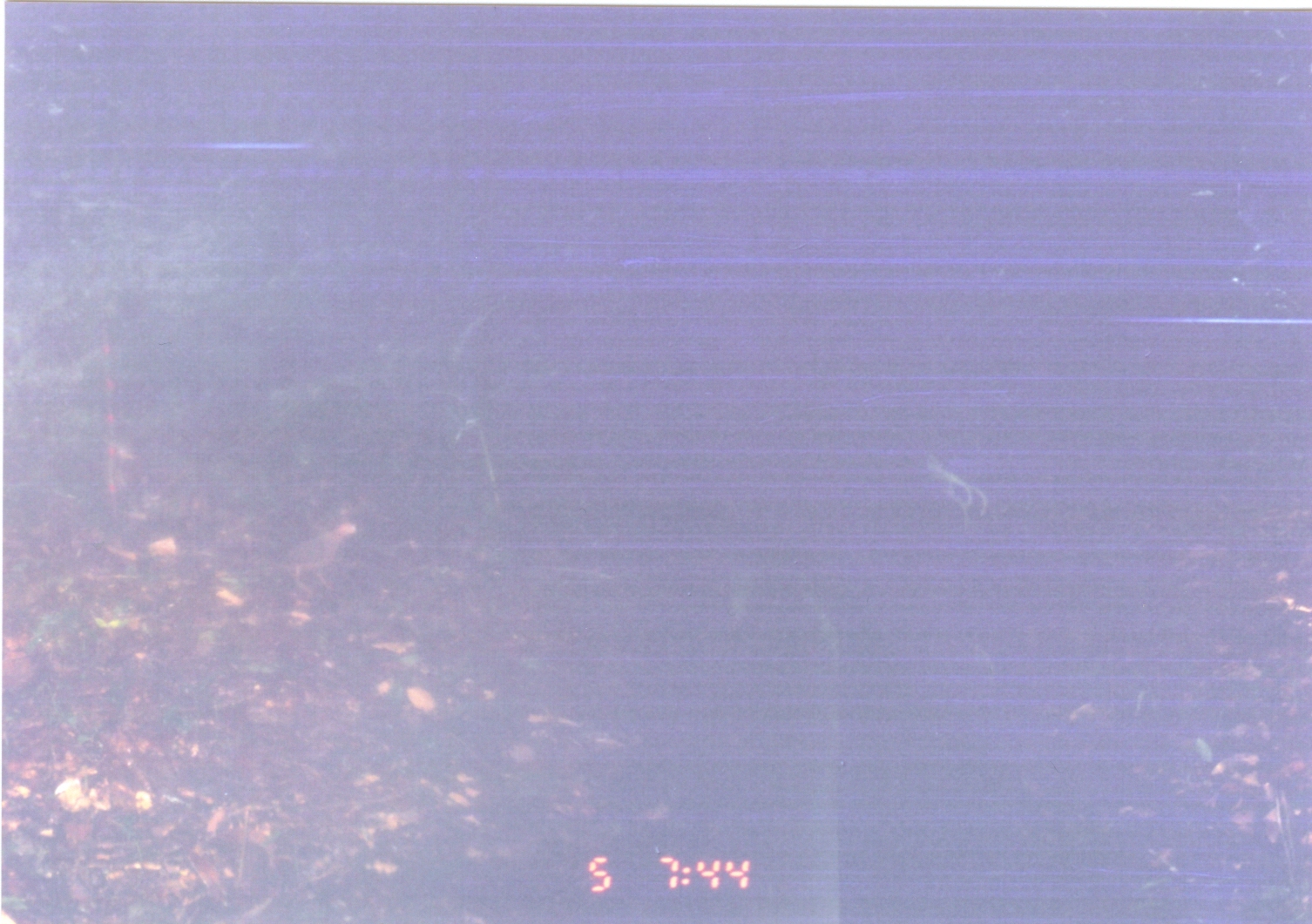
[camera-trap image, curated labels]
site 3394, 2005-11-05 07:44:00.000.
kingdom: Animalia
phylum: Chordata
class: Aves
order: Columbiformes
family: Columbidae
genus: Columba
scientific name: Columba larvata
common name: lemon dove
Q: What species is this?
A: Columba larvata (lemon dove).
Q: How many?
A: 1.